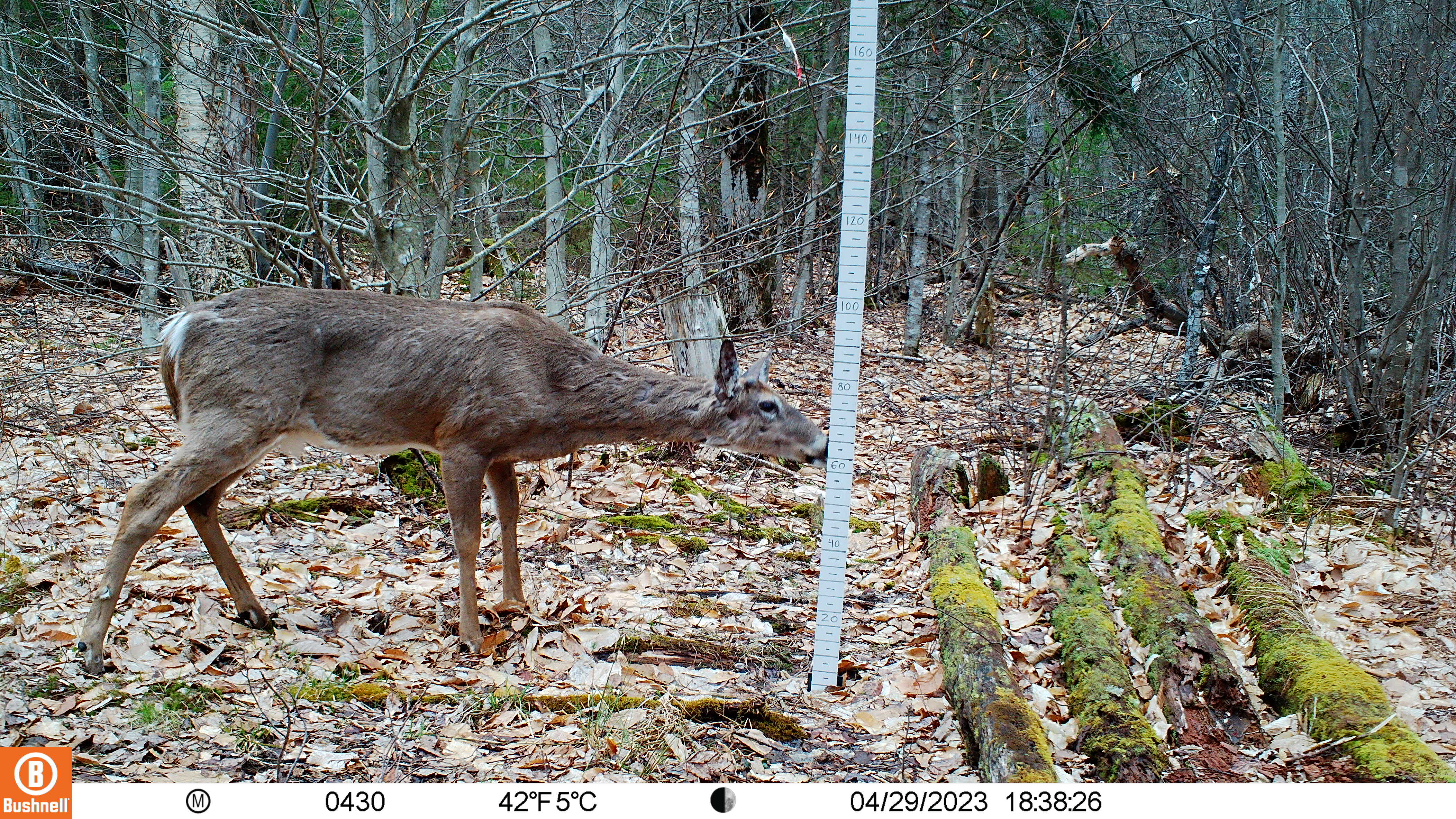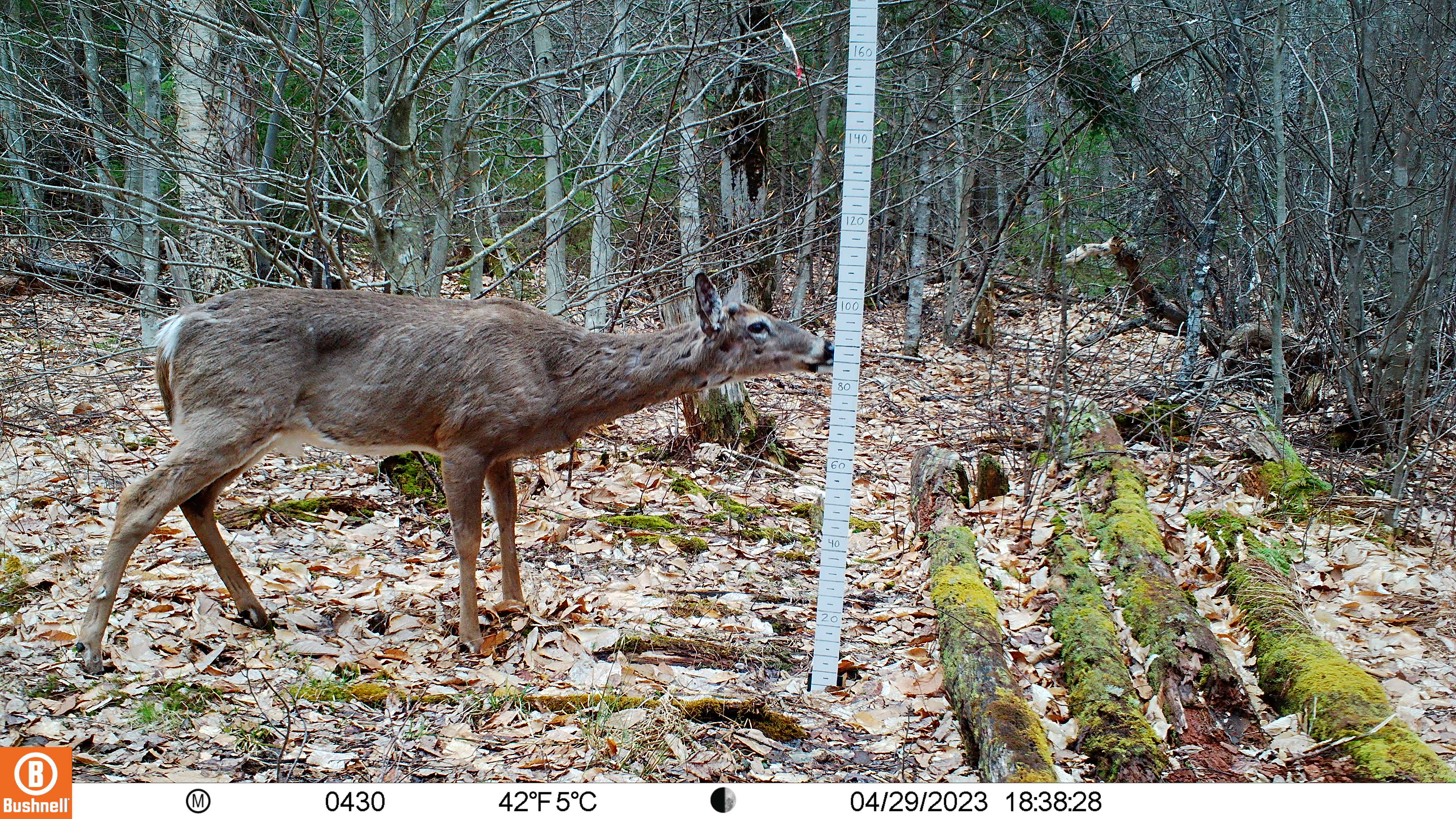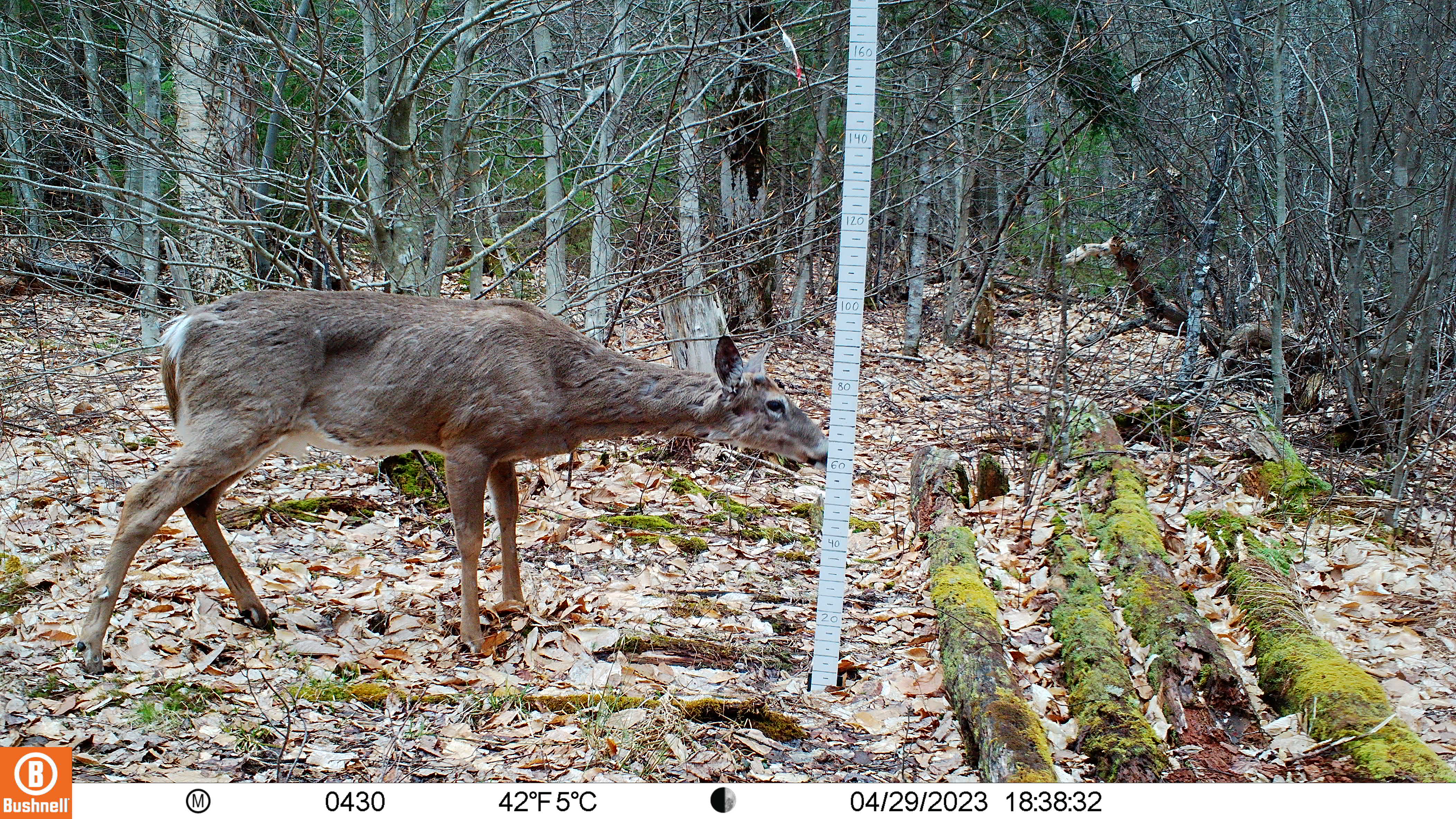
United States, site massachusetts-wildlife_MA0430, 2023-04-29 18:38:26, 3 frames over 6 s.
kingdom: Animalia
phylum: Chordata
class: Mammalia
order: Artiodactyla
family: Cervidae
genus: Odocoileus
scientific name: Odocoileus virginianus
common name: white-tailed deer